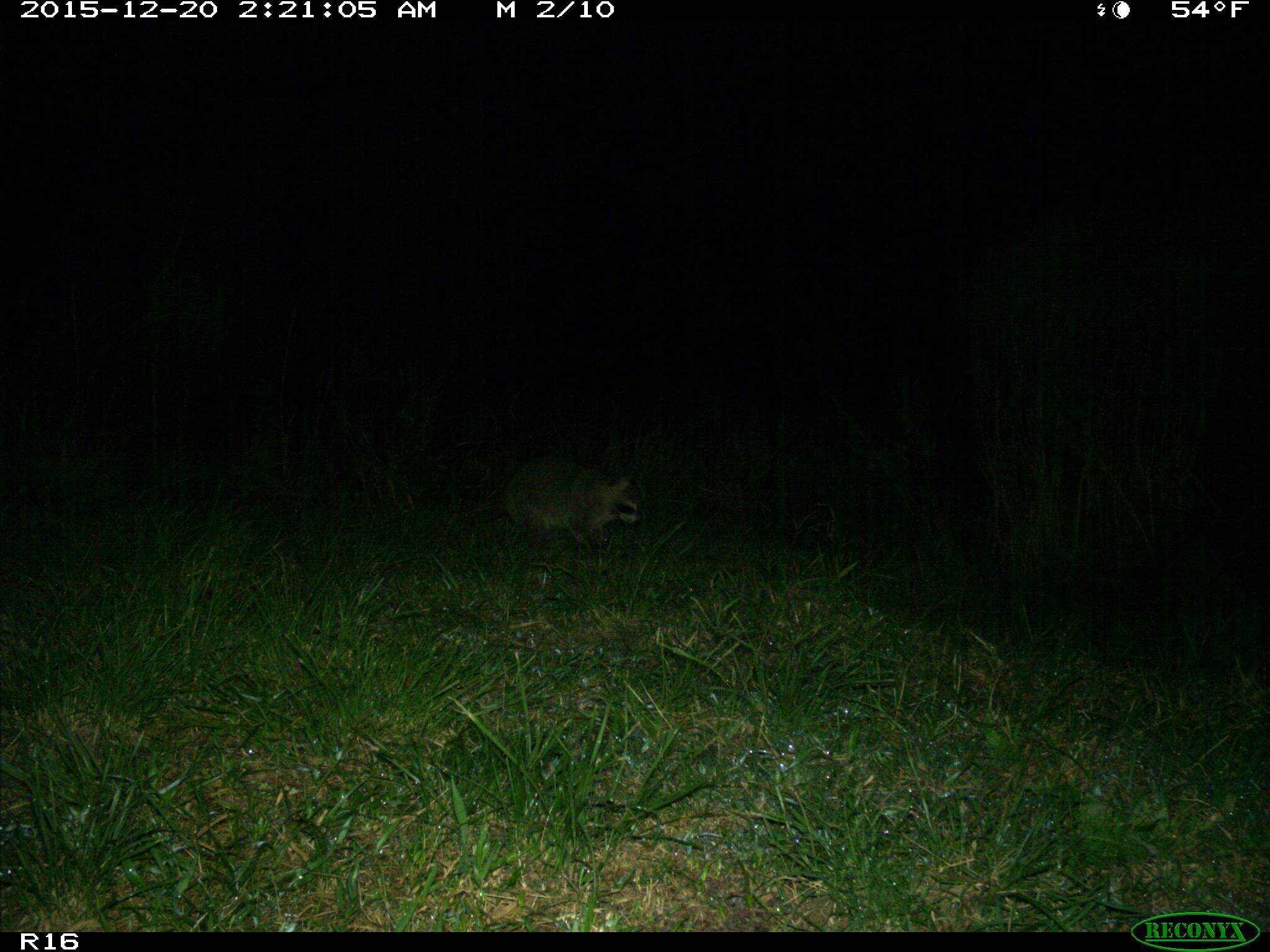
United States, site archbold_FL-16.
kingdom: Animalia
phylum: Chordata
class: Mammalia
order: Carnivora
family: Procyonidae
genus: Procyon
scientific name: Procyon lotor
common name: common raccoon